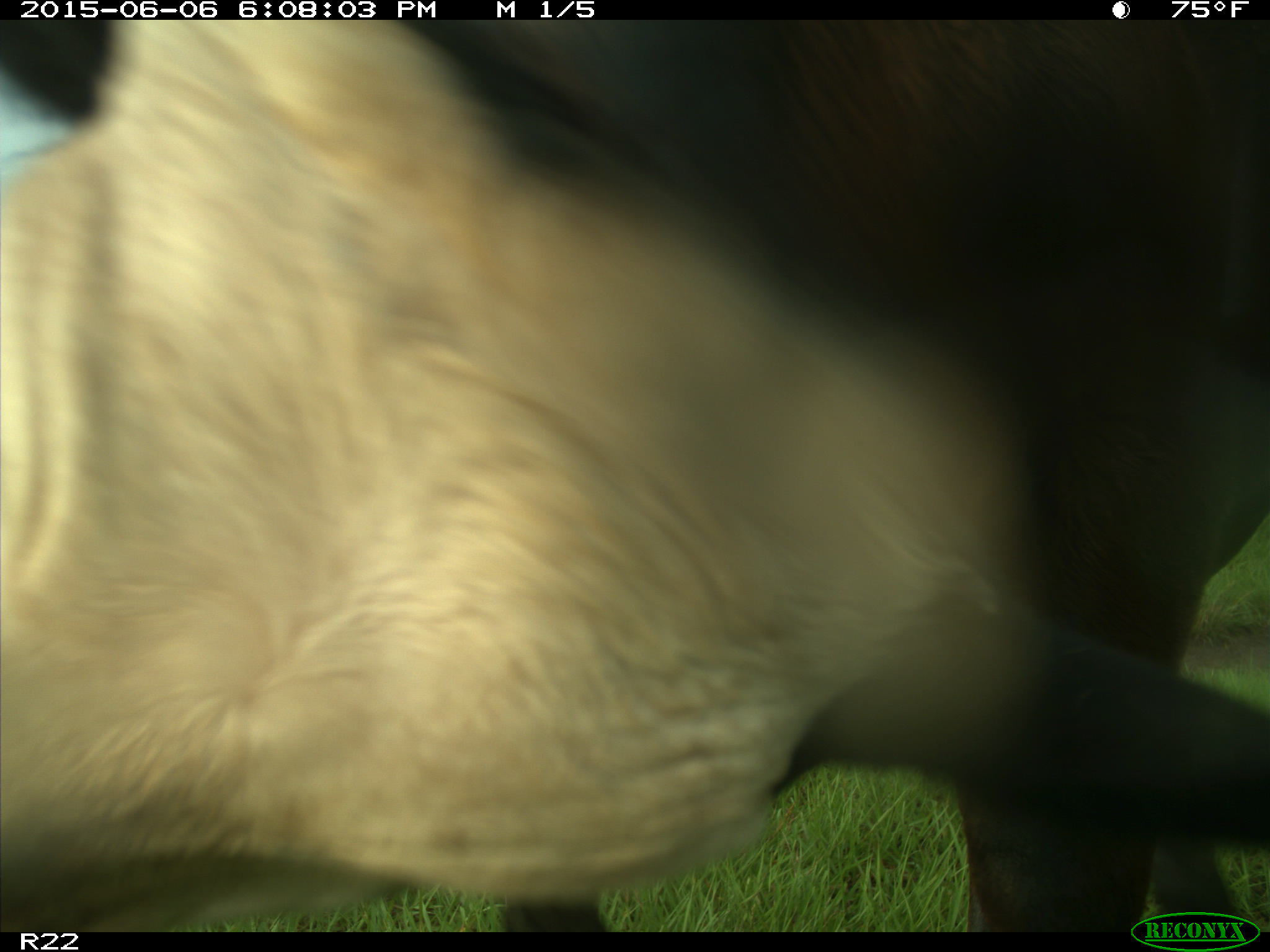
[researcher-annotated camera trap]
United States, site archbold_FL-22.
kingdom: Animalia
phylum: Chordata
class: Mammalia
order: Artiodactyla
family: Bovidae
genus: Bos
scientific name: Bos taurus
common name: domestic cow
Bos taurus (domestic cow).